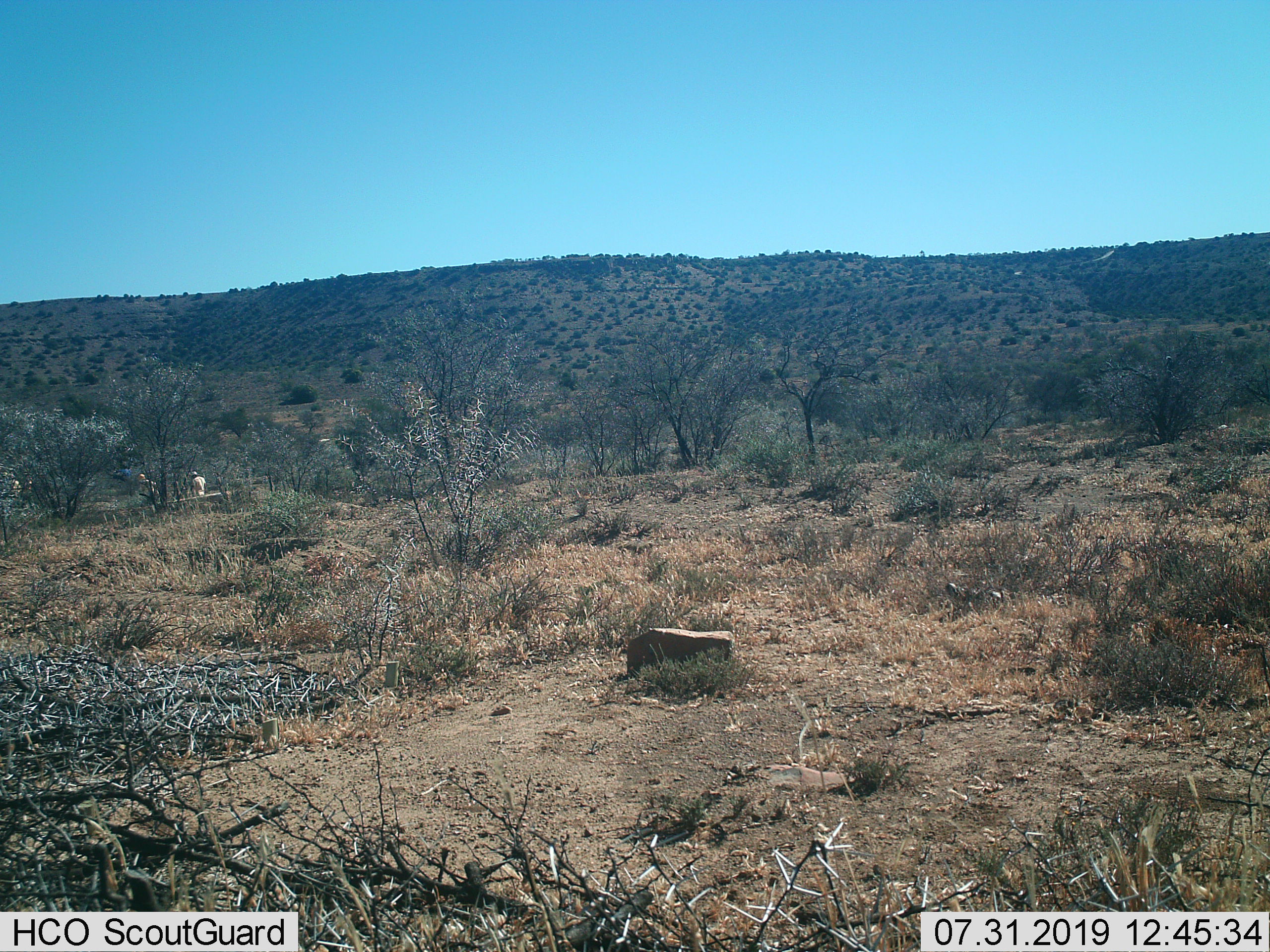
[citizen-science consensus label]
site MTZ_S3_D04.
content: unidentified animal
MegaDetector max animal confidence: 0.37